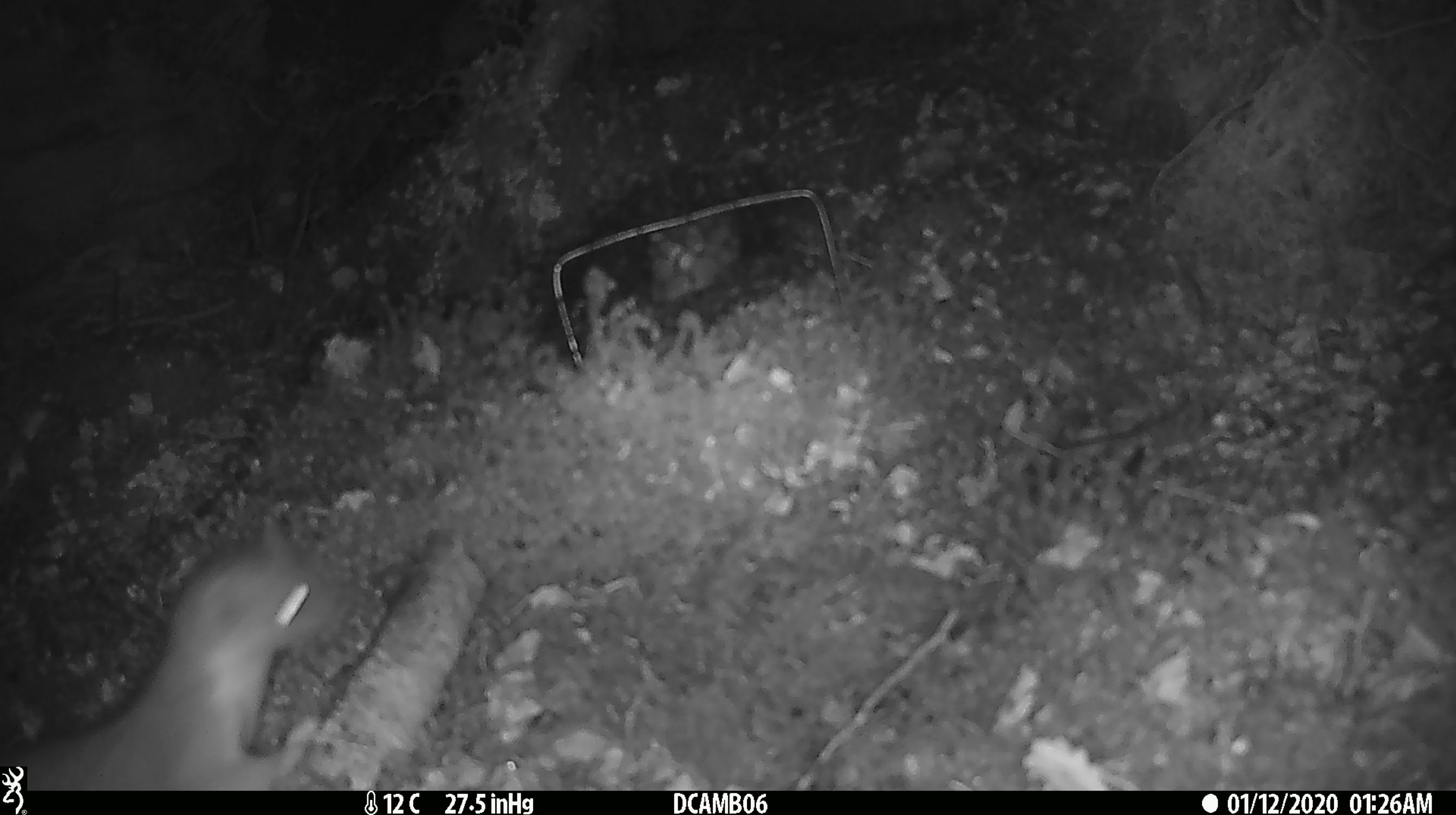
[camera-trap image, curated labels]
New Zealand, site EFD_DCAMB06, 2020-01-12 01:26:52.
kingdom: Animalia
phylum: Chordata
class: Mammalia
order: Carnivora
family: Mustelidae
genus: Mustela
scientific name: Mustela erminea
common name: stoat